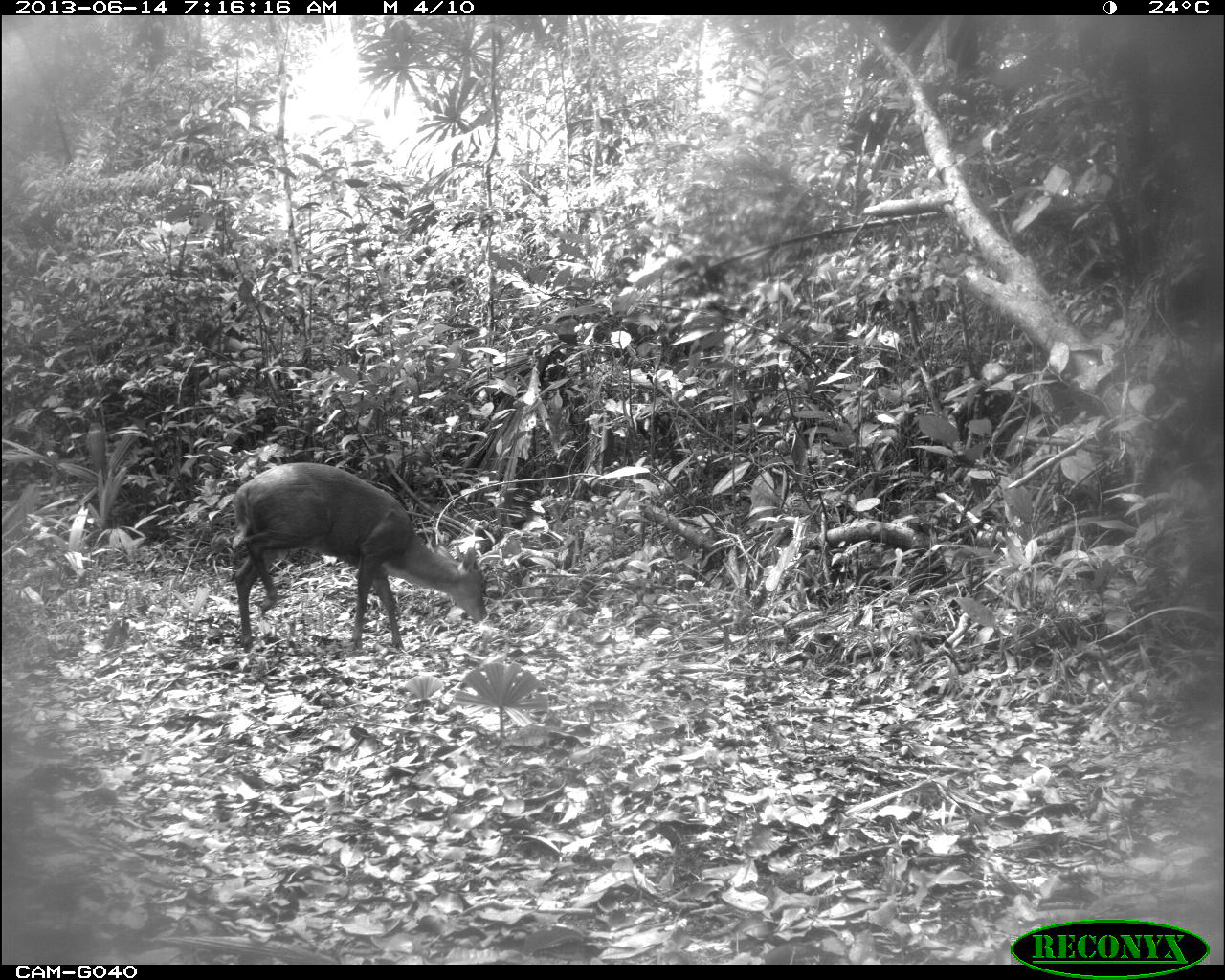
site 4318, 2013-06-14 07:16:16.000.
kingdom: Animalia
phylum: Chordata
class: Mammalia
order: Artiodactyla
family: Cervidae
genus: Mazama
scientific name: Mazama temama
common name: central american red brocket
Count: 1.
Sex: male.